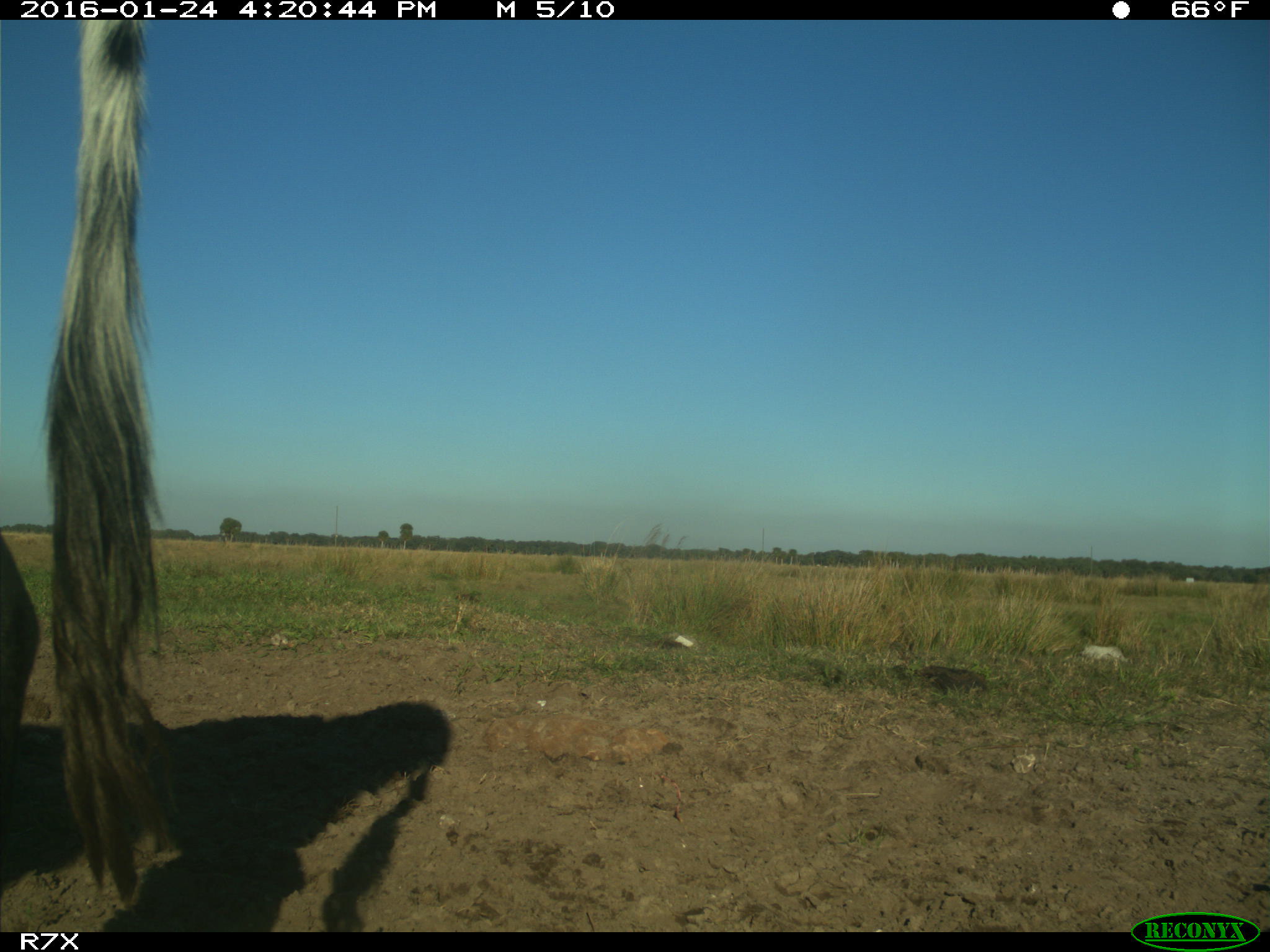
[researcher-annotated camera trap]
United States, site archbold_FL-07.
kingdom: Animalia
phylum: Chordata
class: Mammalia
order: Artiodactyla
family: Bovidae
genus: Bos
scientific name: Bos taurus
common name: domestic cow